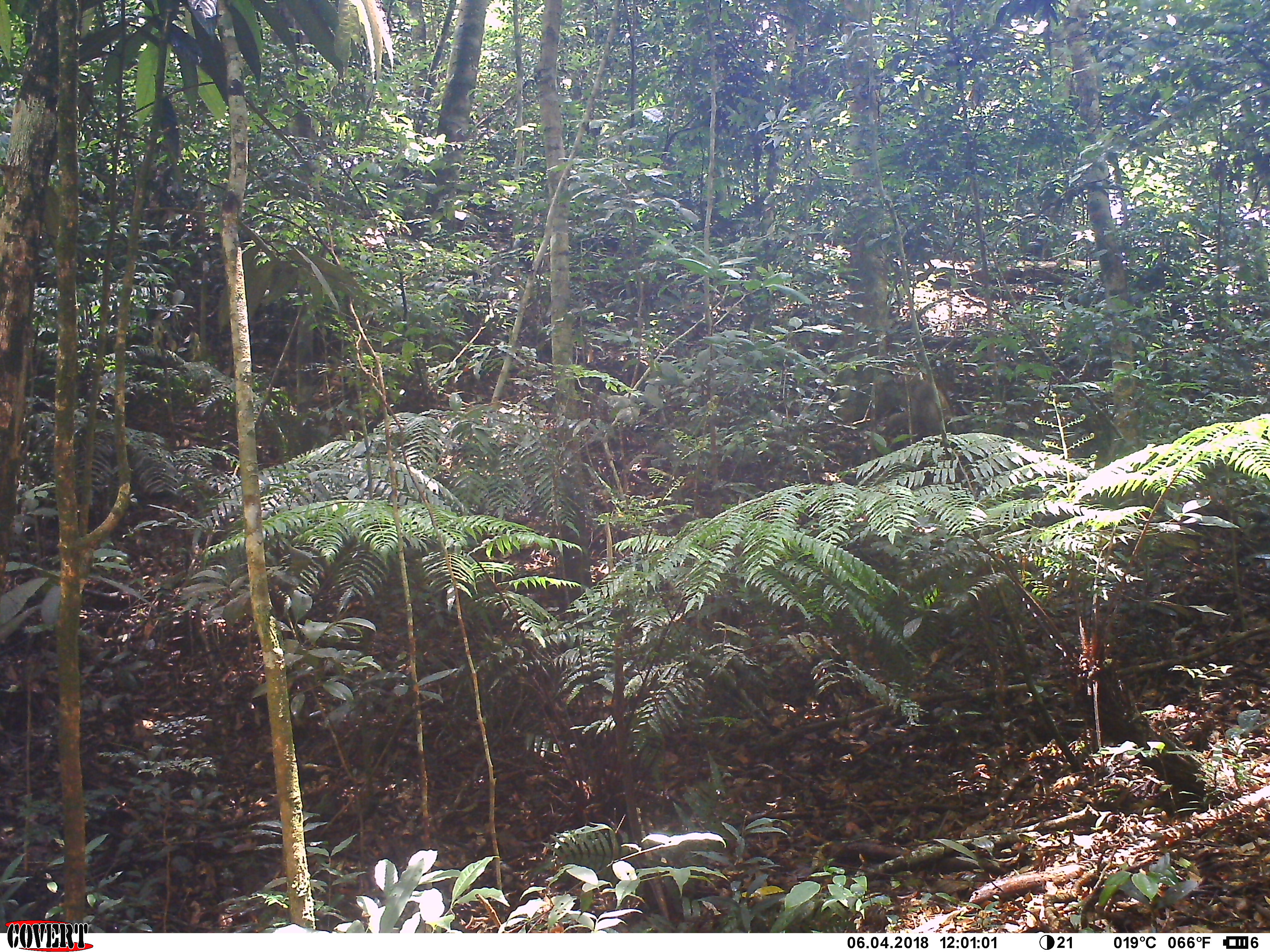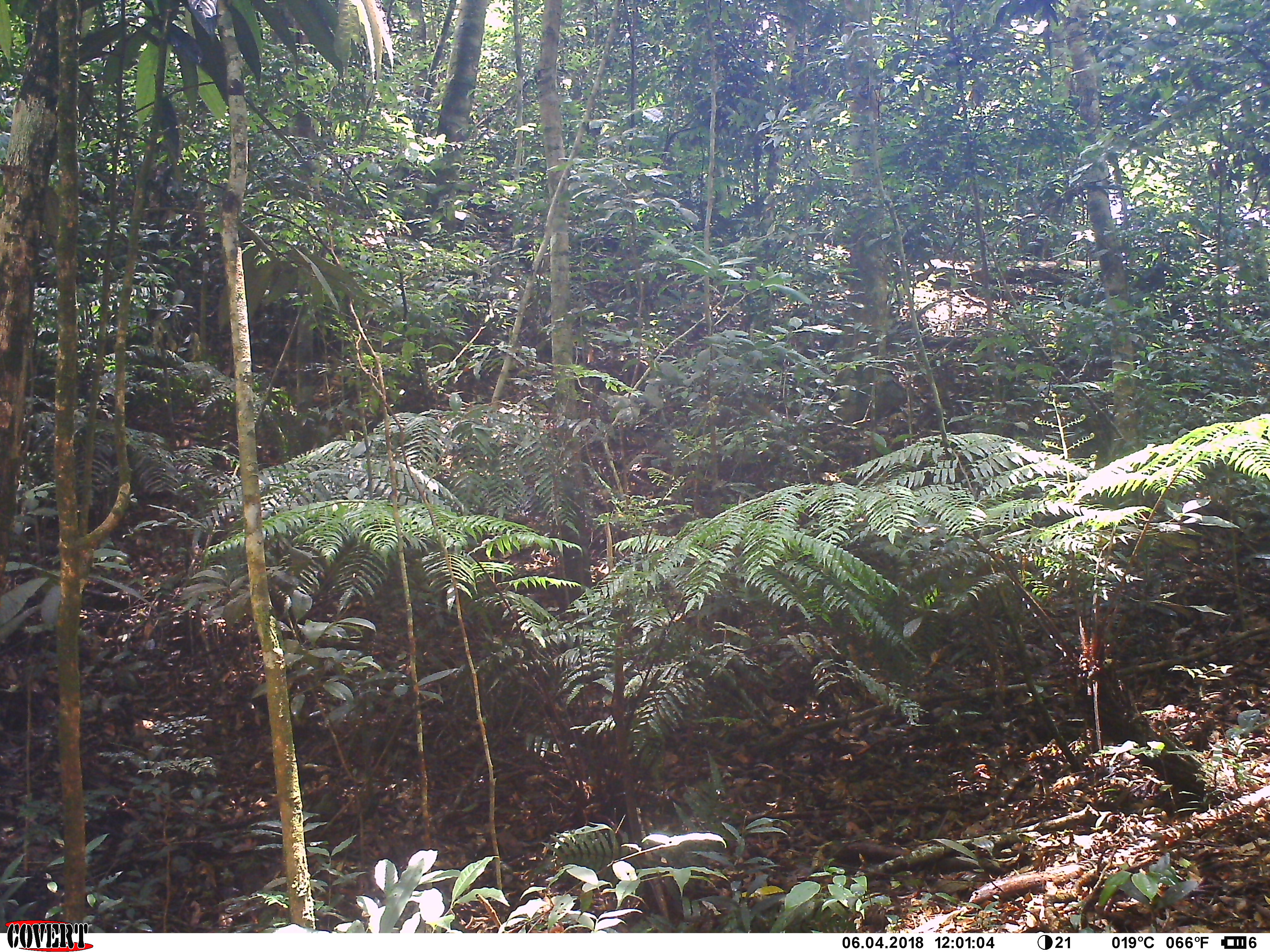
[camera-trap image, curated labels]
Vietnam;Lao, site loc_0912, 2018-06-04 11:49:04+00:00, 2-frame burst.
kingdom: Animalia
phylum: Chordata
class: Mammalia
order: Primates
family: Cercopithecidae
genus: Macaca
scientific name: Macaca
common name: macaque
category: macaque not stump tailed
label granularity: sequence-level